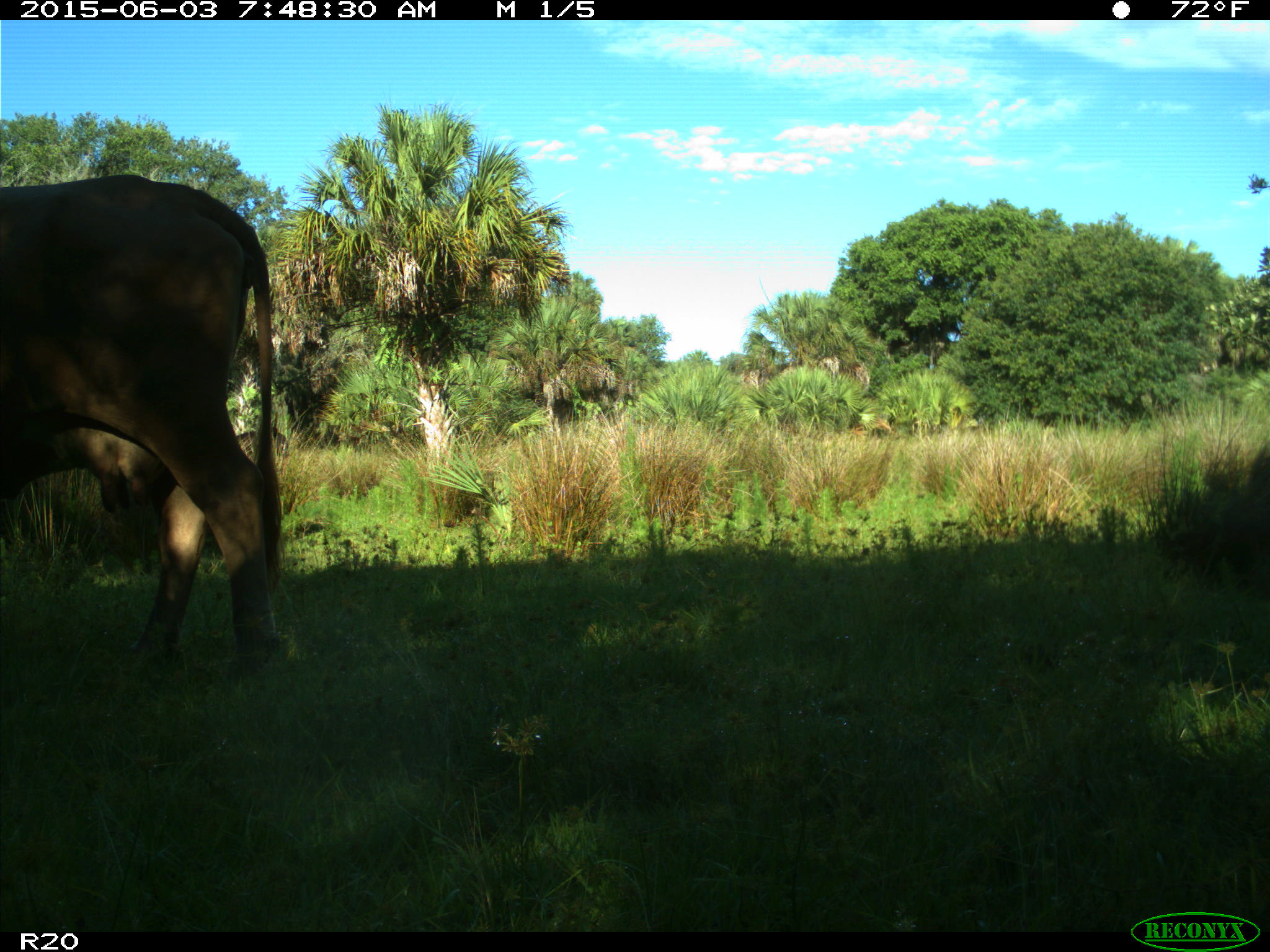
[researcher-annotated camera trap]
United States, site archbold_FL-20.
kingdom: Animalia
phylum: Chordata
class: Mammalia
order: Artiodactyla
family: Bovidae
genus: Bos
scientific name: Bos taurus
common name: domestic cow